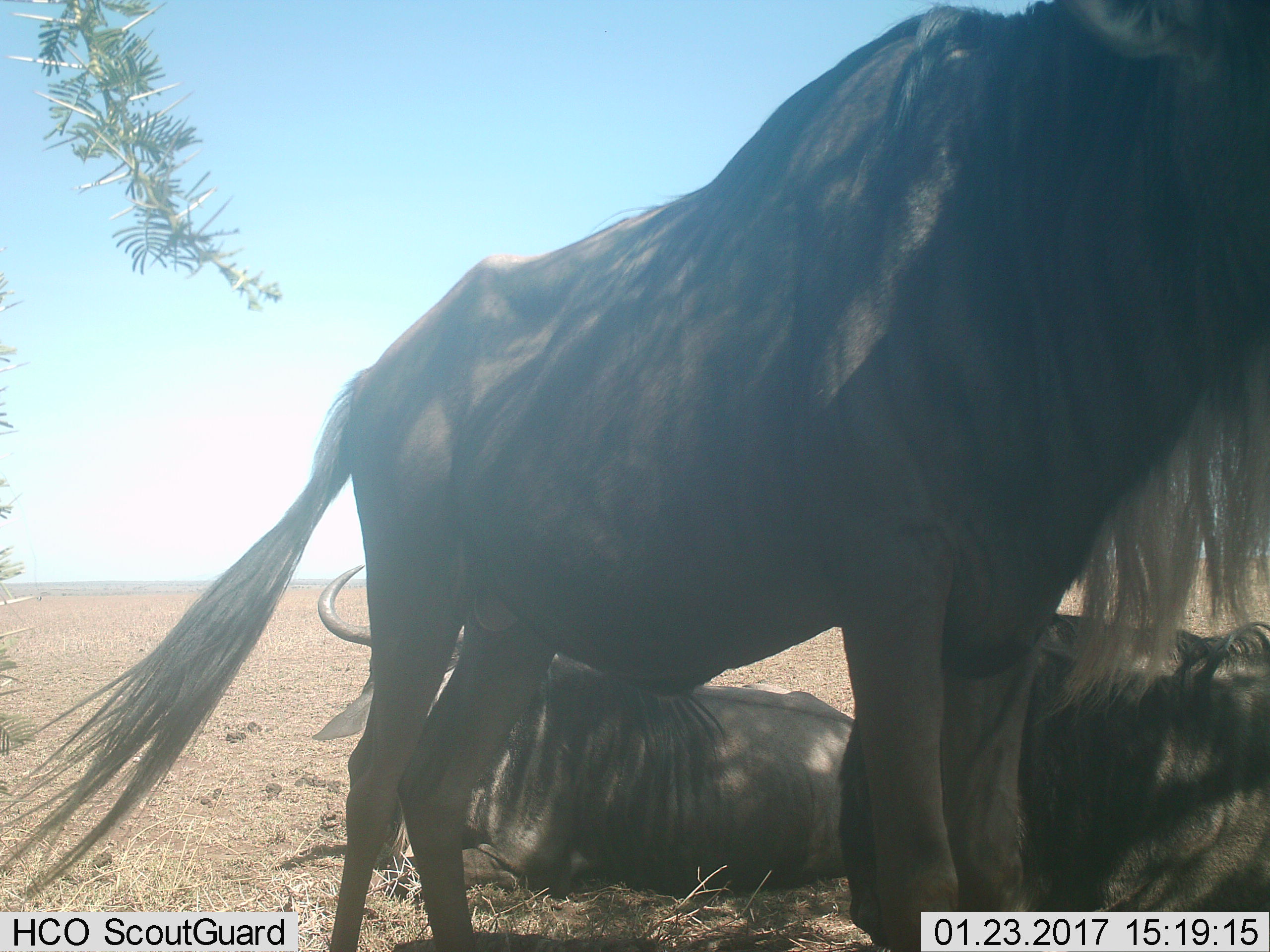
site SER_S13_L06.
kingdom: Animalia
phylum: Chordata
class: Mammalia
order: Artiodactyla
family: Bovidae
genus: Connochaetes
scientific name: Connochaetes taurinus taurinus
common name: blue wildebeest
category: wildebeestblue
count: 3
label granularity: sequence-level